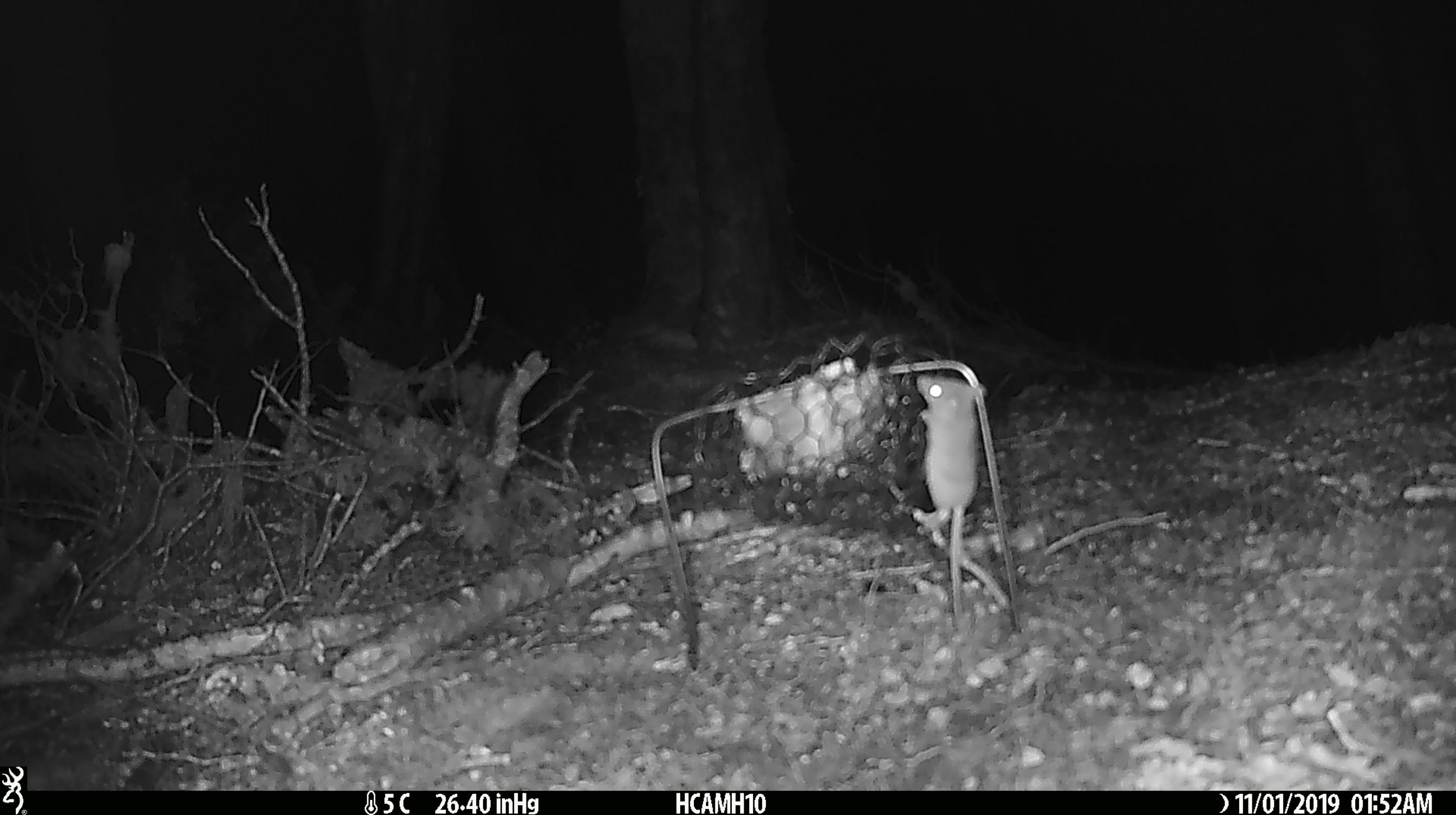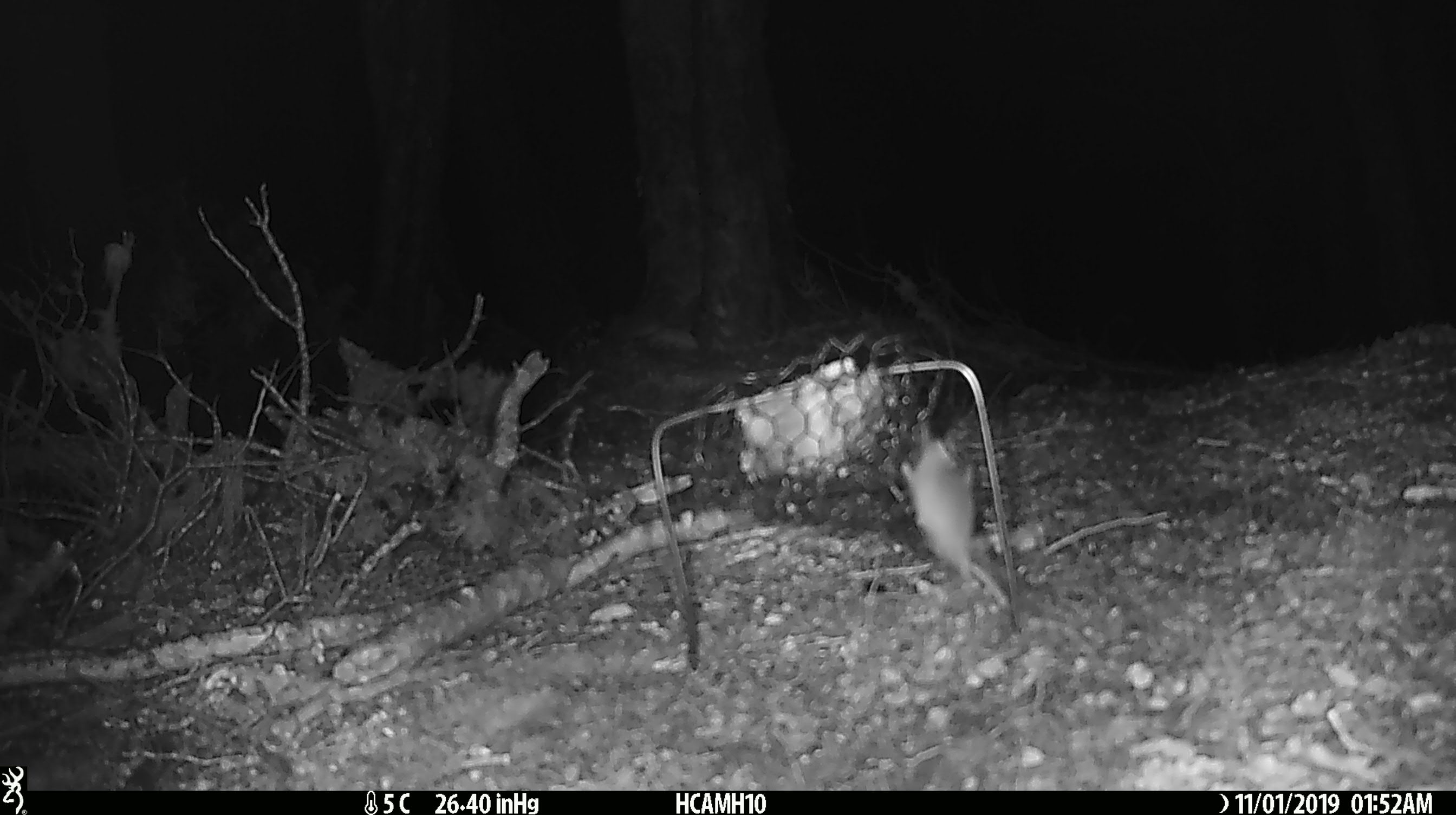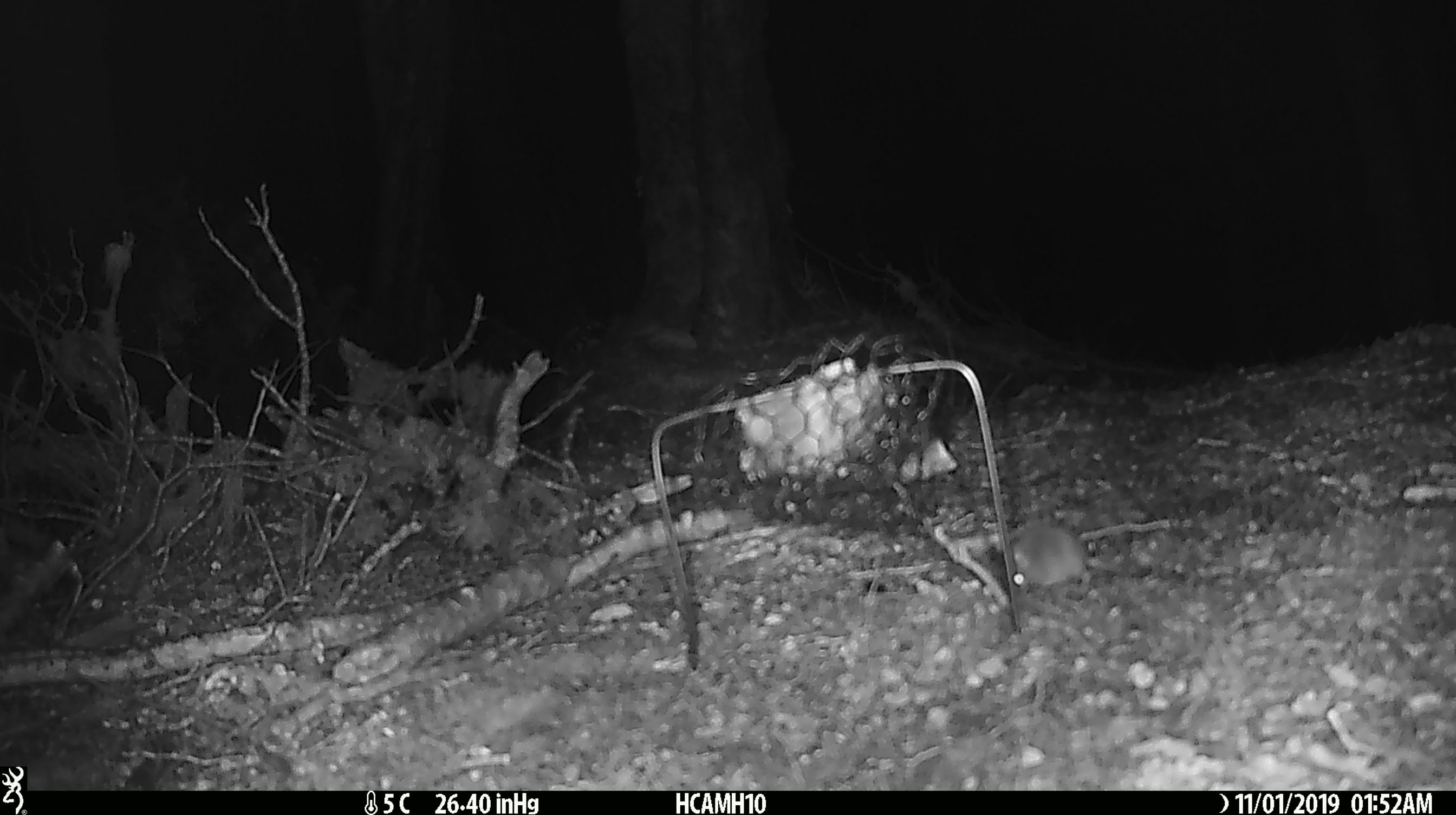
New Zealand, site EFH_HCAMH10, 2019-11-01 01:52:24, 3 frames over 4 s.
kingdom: Animalia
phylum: Chordata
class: Mammalia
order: Rodentia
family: Muridae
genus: Mus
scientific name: Mus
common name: mouse